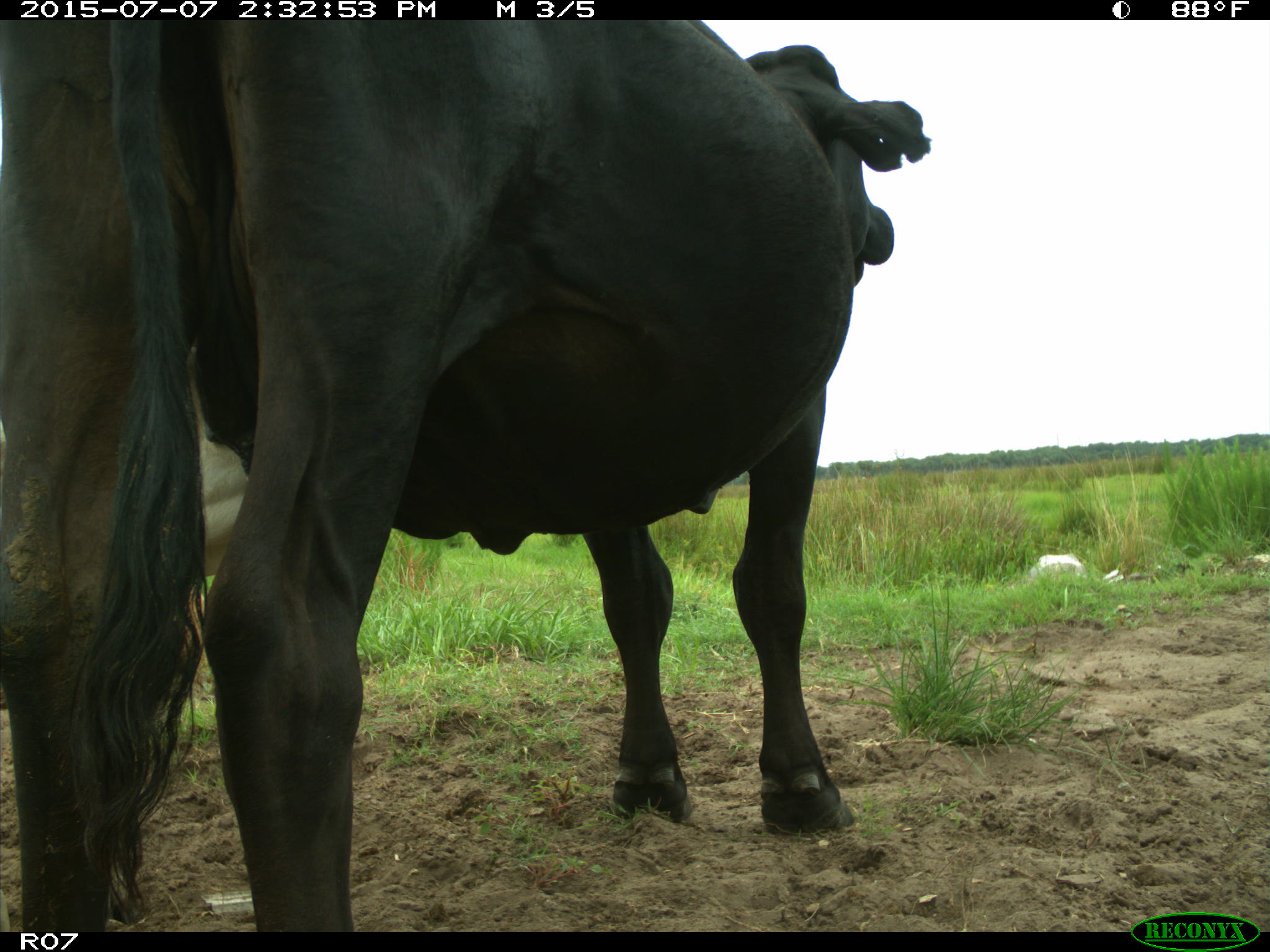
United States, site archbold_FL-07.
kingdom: Animalia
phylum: Chordata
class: Mammalia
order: Artiodactyla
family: Bovidae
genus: Bos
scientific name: Bos taurus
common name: domestic cow